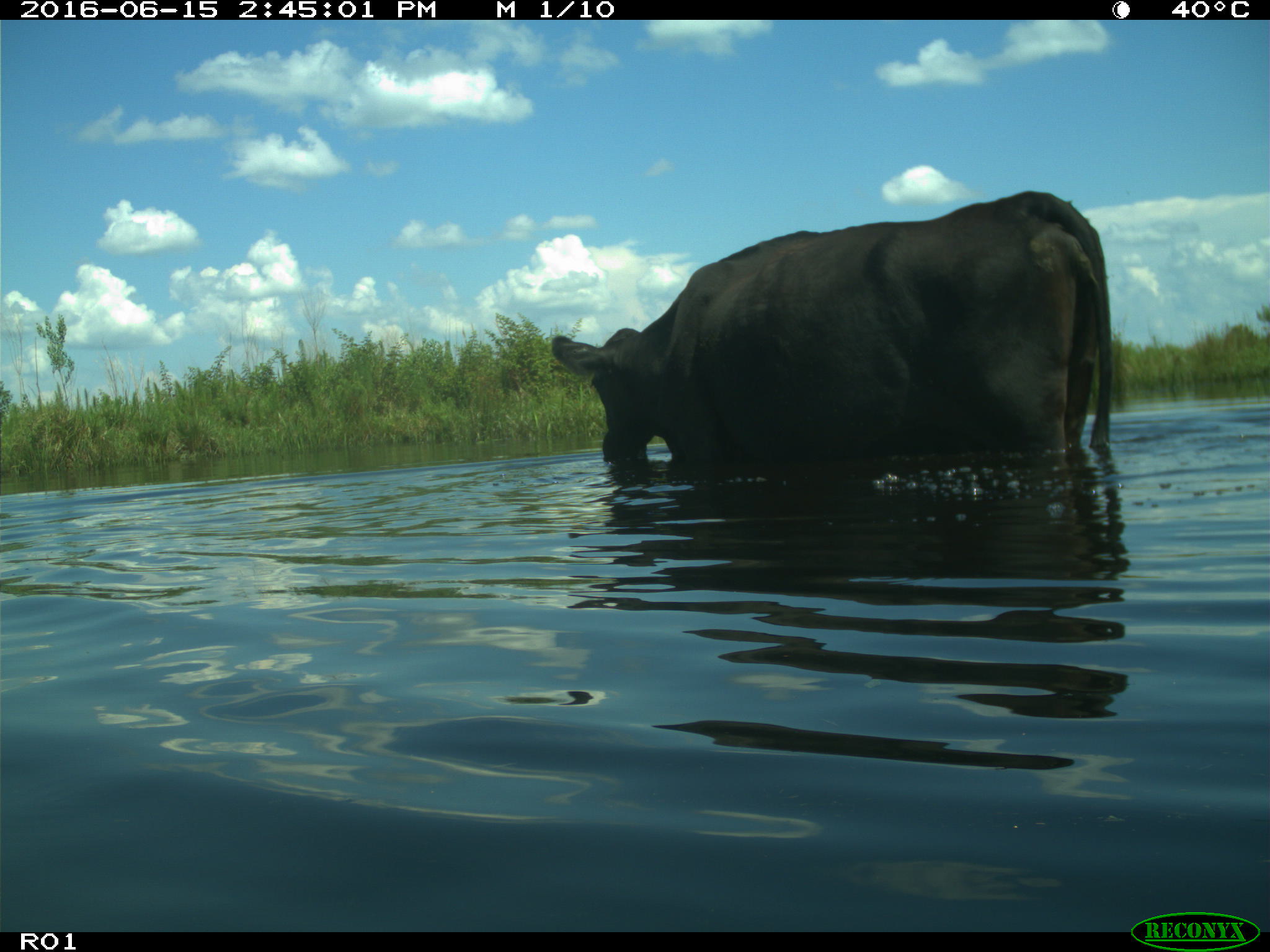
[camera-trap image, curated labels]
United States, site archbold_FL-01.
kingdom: Animalia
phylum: Chordata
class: Mammalia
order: Artiodactyla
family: Bovidae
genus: Bos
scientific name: Bos taurus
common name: domestic cow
Bos taurus (domestic cow).